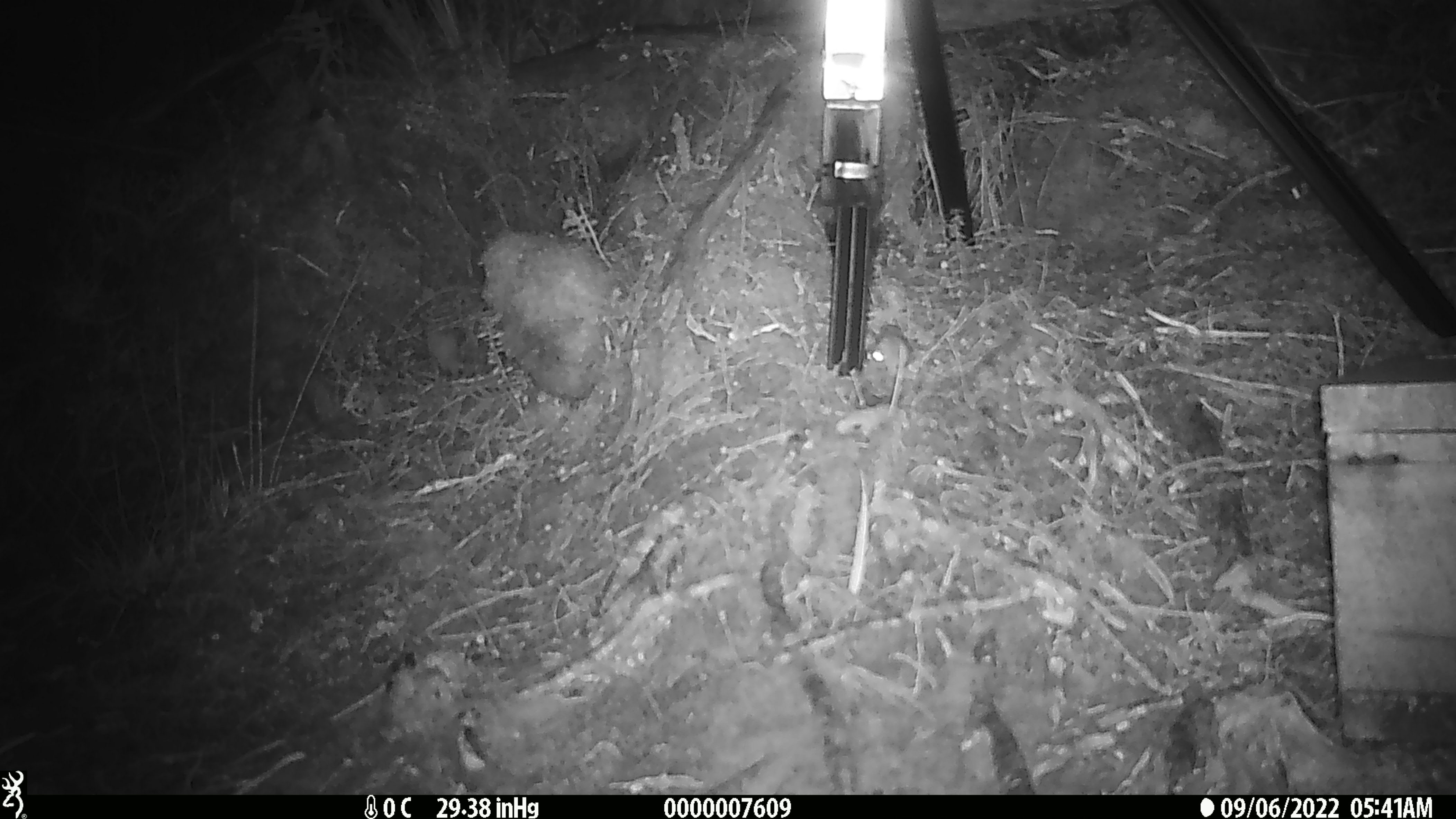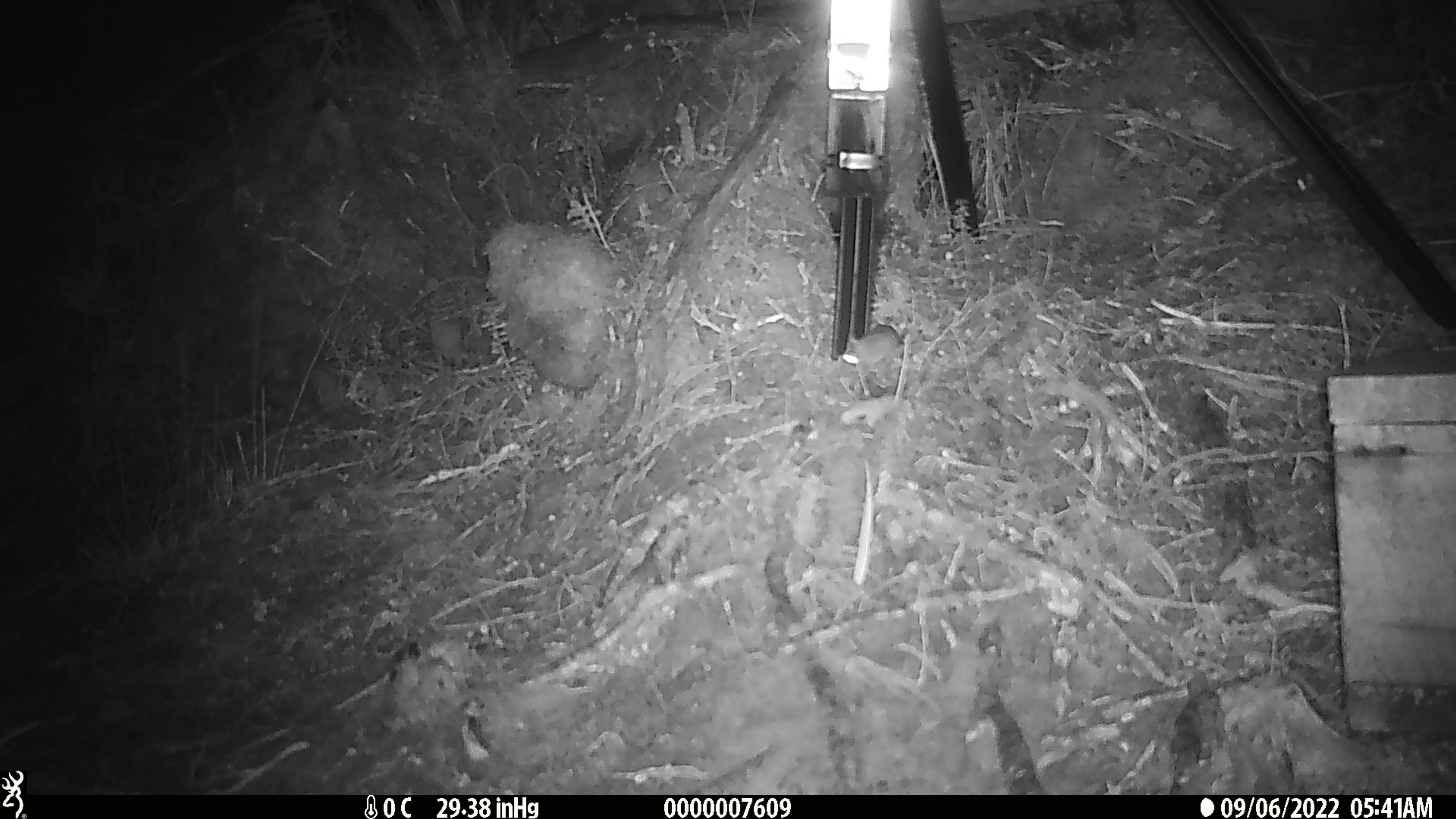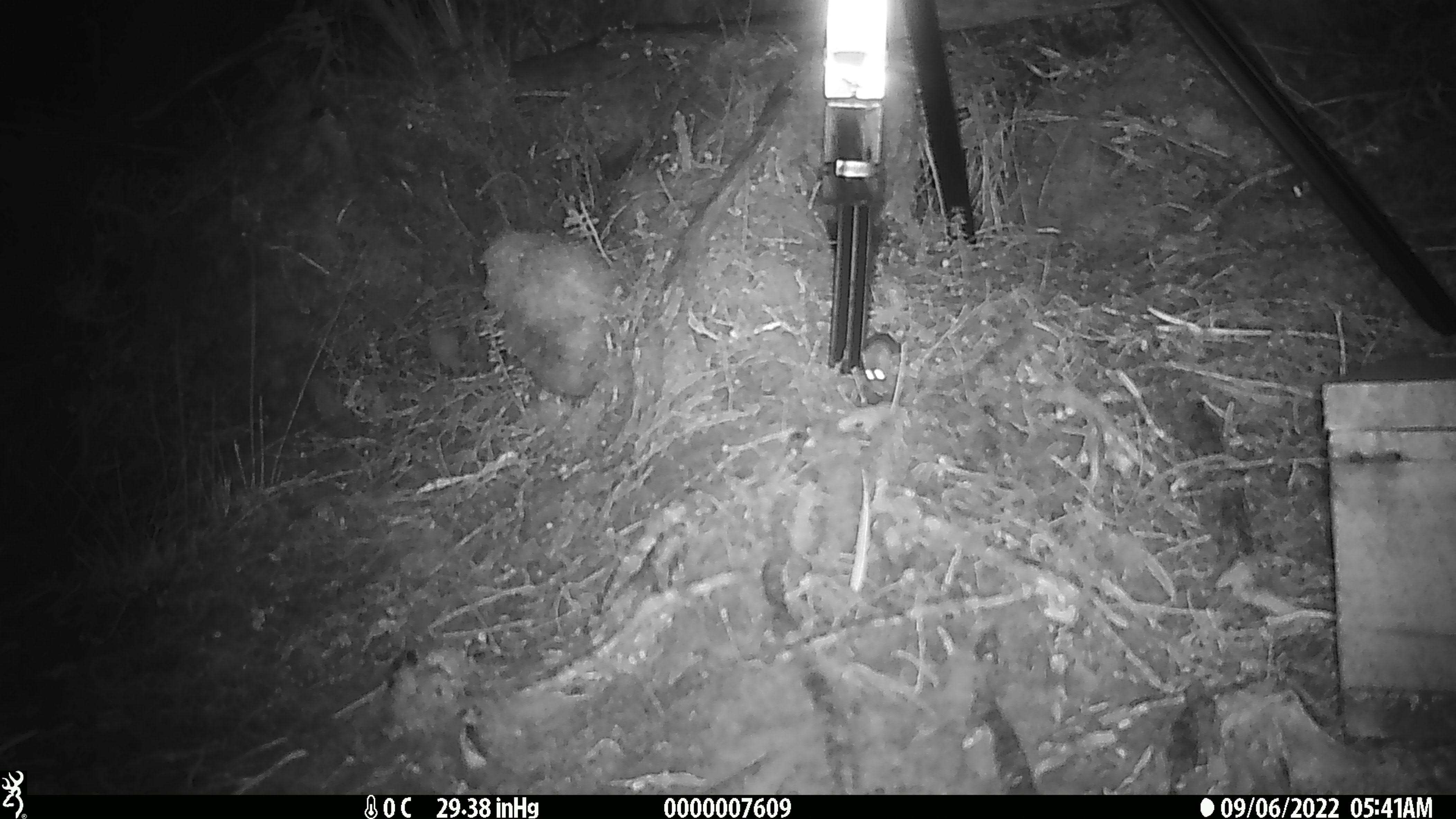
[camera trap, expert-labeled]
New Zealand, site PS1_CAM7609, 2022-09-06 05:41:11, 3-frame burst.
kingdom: Animalia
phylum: Chordata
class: Mammalia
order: Rodentia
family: Muridae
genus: Mus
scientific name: Mus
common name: mouse